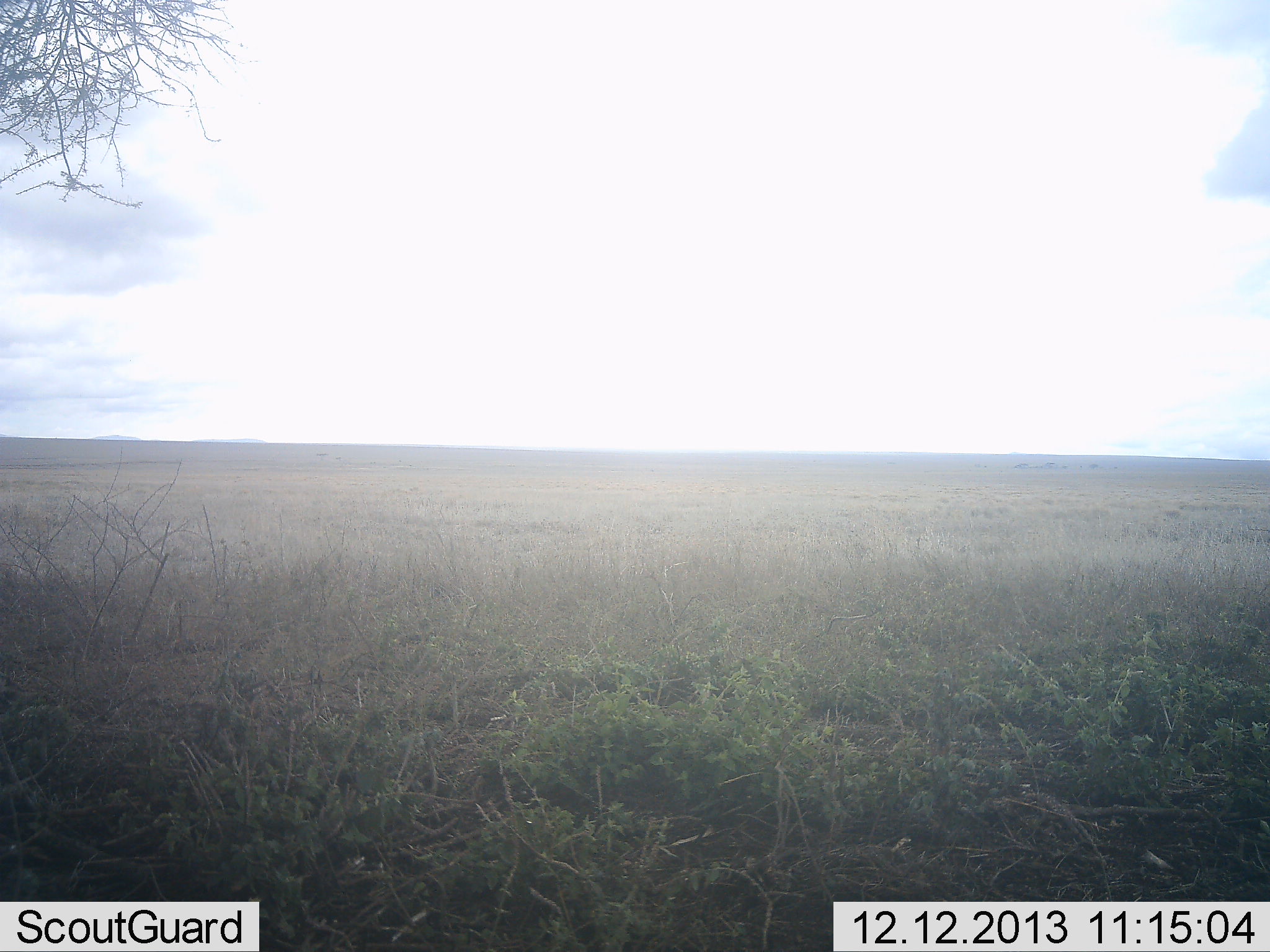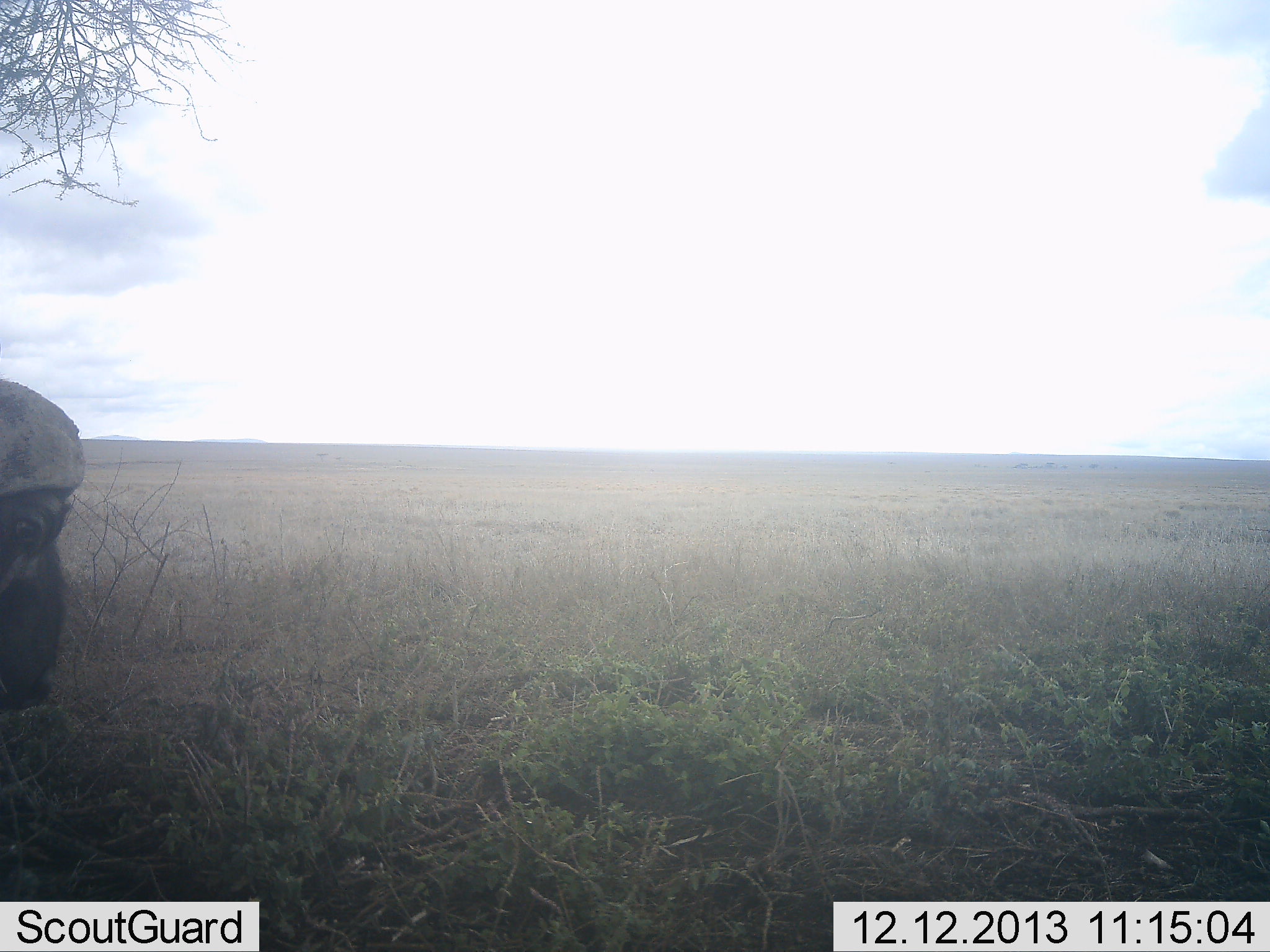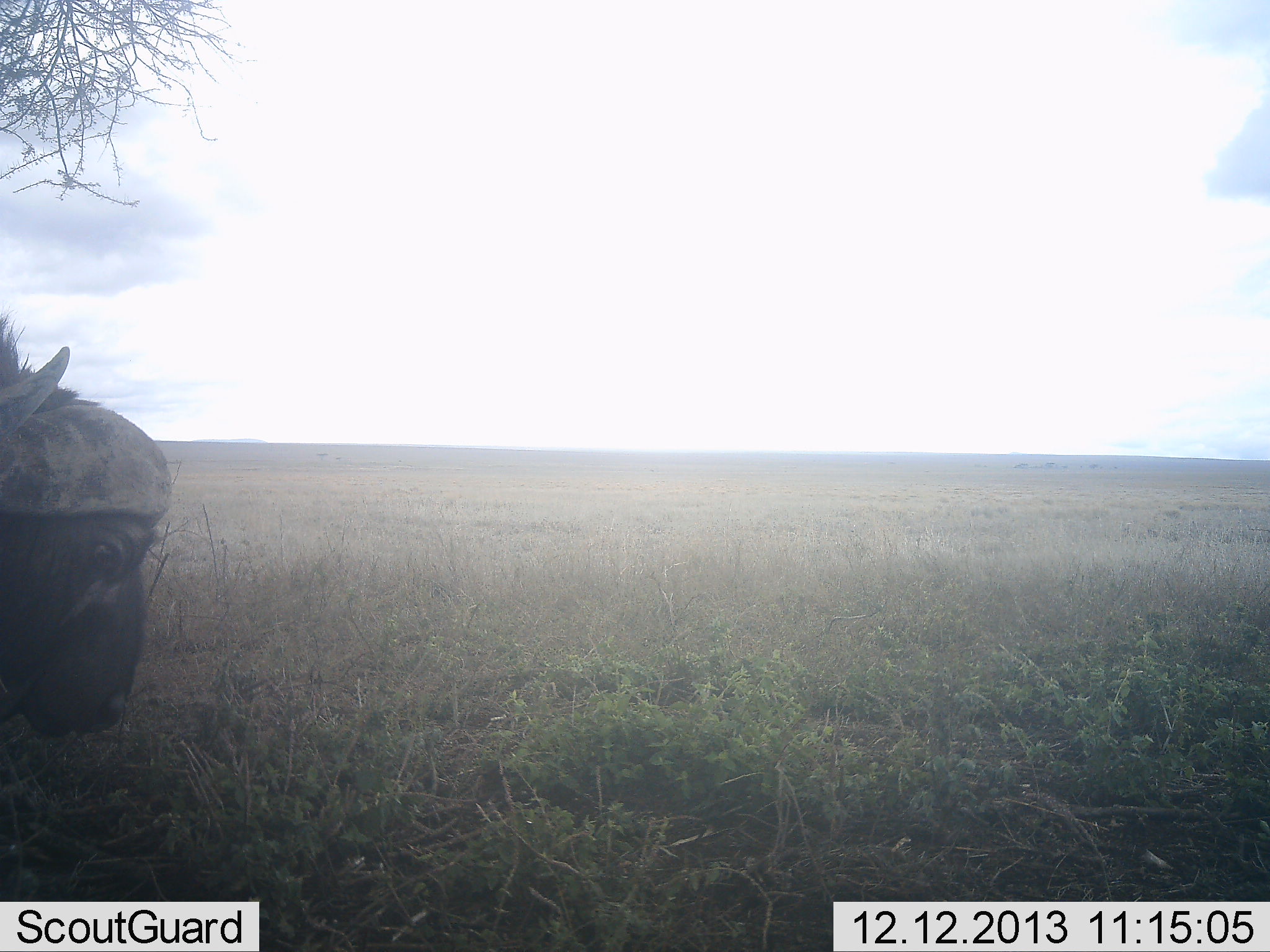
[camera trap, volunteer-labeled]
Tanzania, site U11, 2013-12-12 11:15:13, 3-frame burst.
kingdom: Animalia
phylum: Chordata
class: Mammalia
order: Artiodactyla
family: Bovidae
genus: Syncerus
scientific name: Syncerus caffer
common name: cape buffalo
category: buffalo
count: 1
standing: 10%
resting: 0%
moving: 80%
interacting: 0%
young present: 0%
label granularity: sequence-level